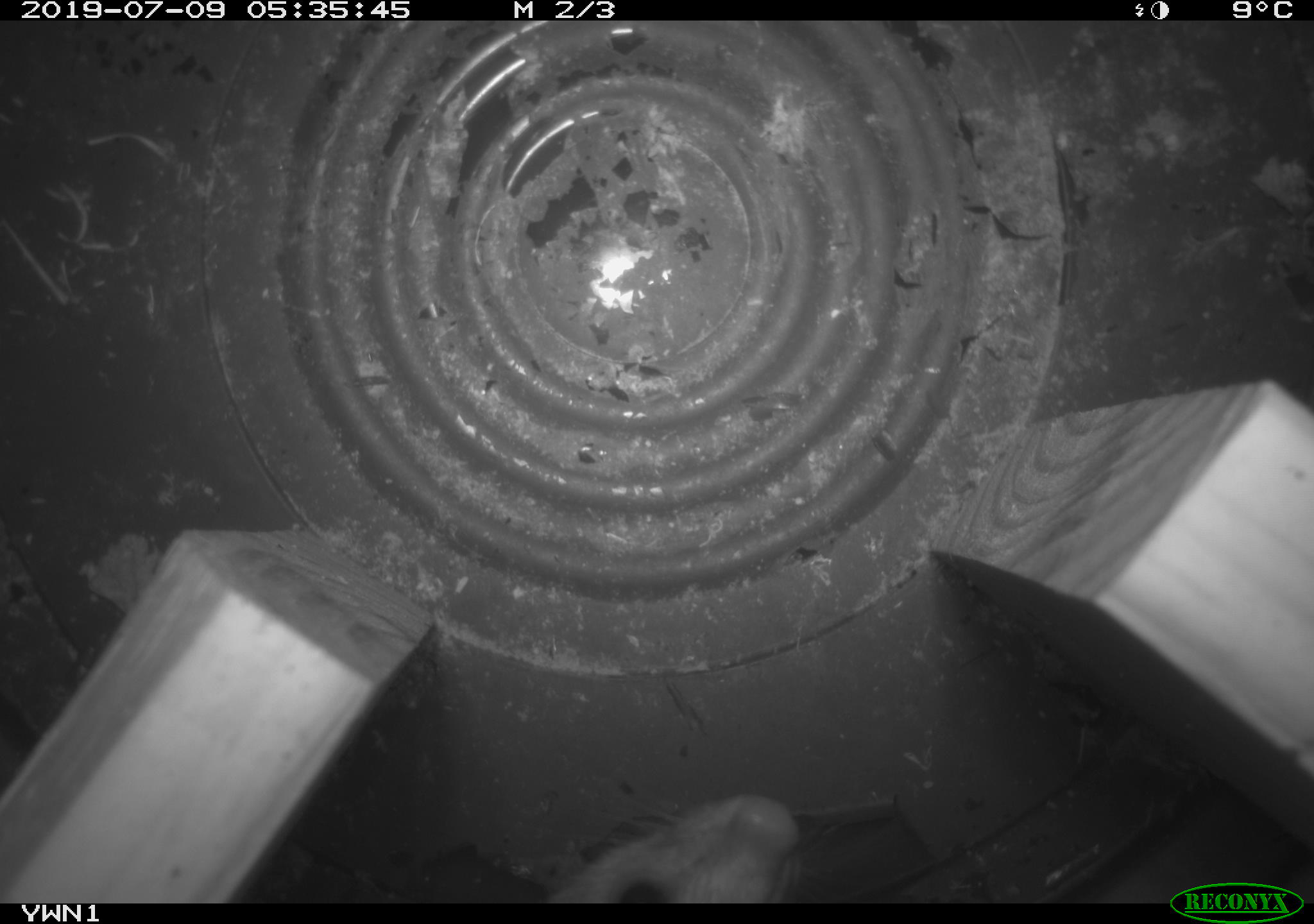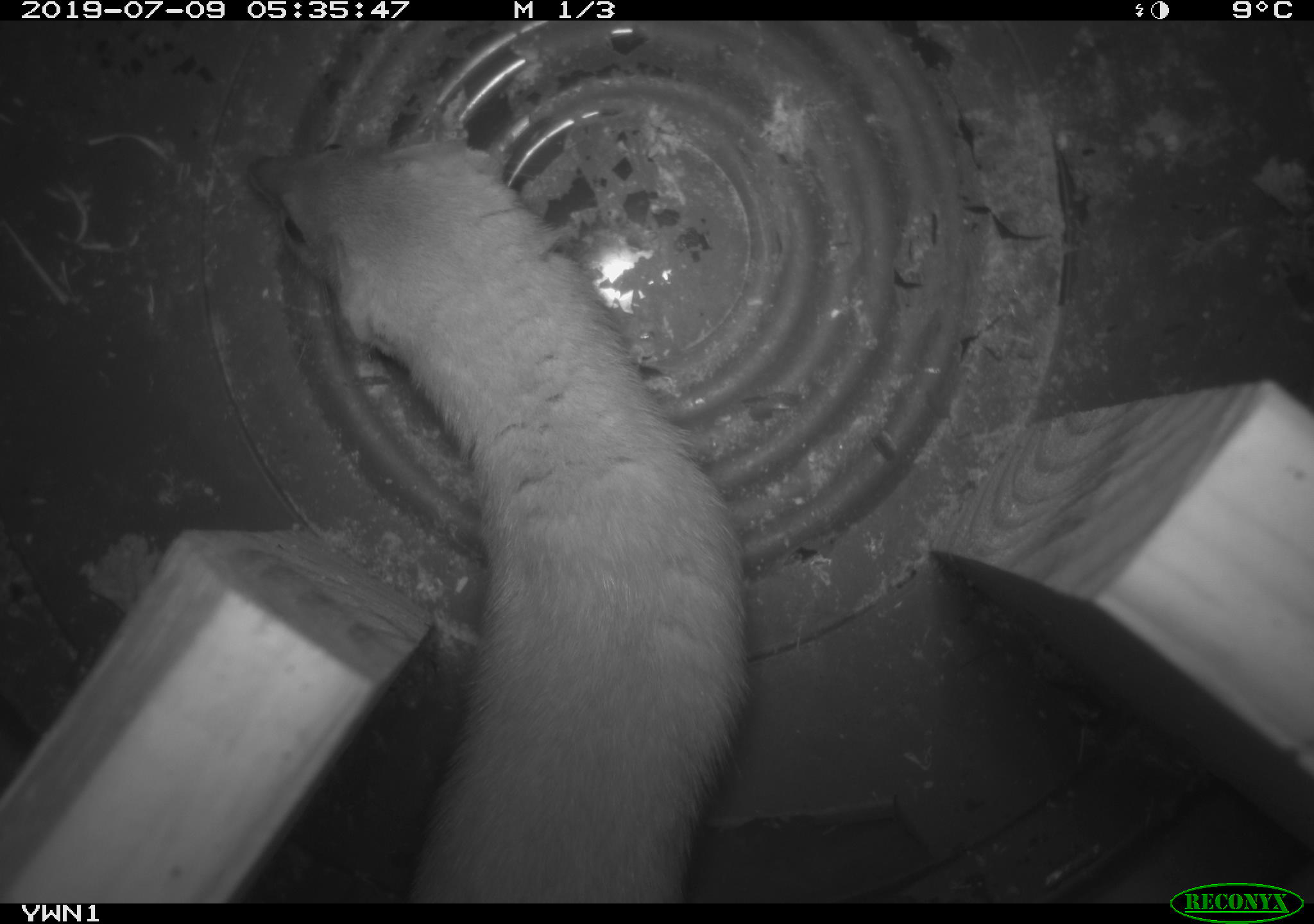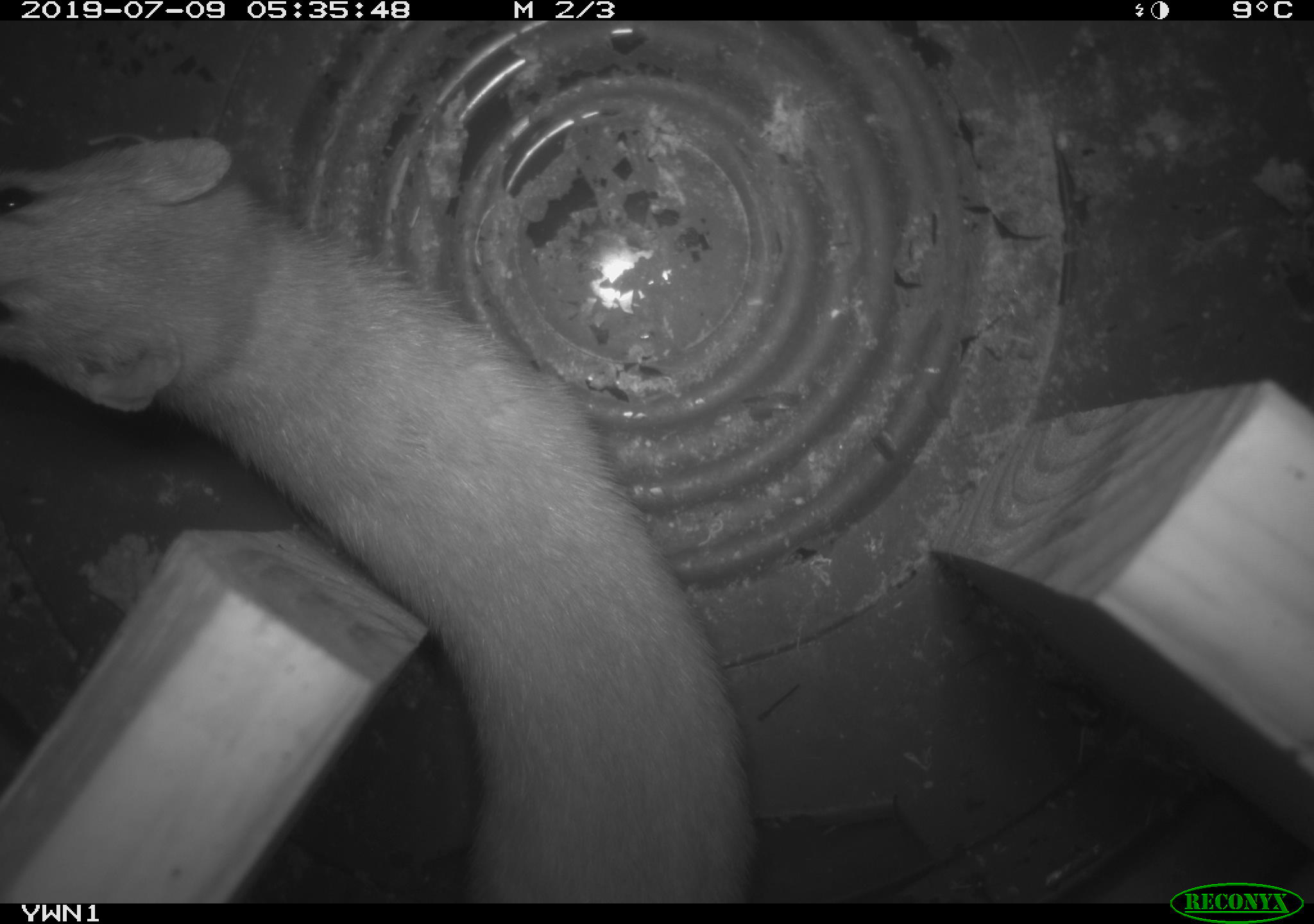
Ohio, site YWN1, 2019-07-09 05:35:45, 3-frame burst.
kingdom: Animalia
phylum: Chordata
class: Mammalia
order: Carnivora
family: Mustelidae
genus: Neogale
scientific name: Neogale frenata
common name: long-tailed weasel